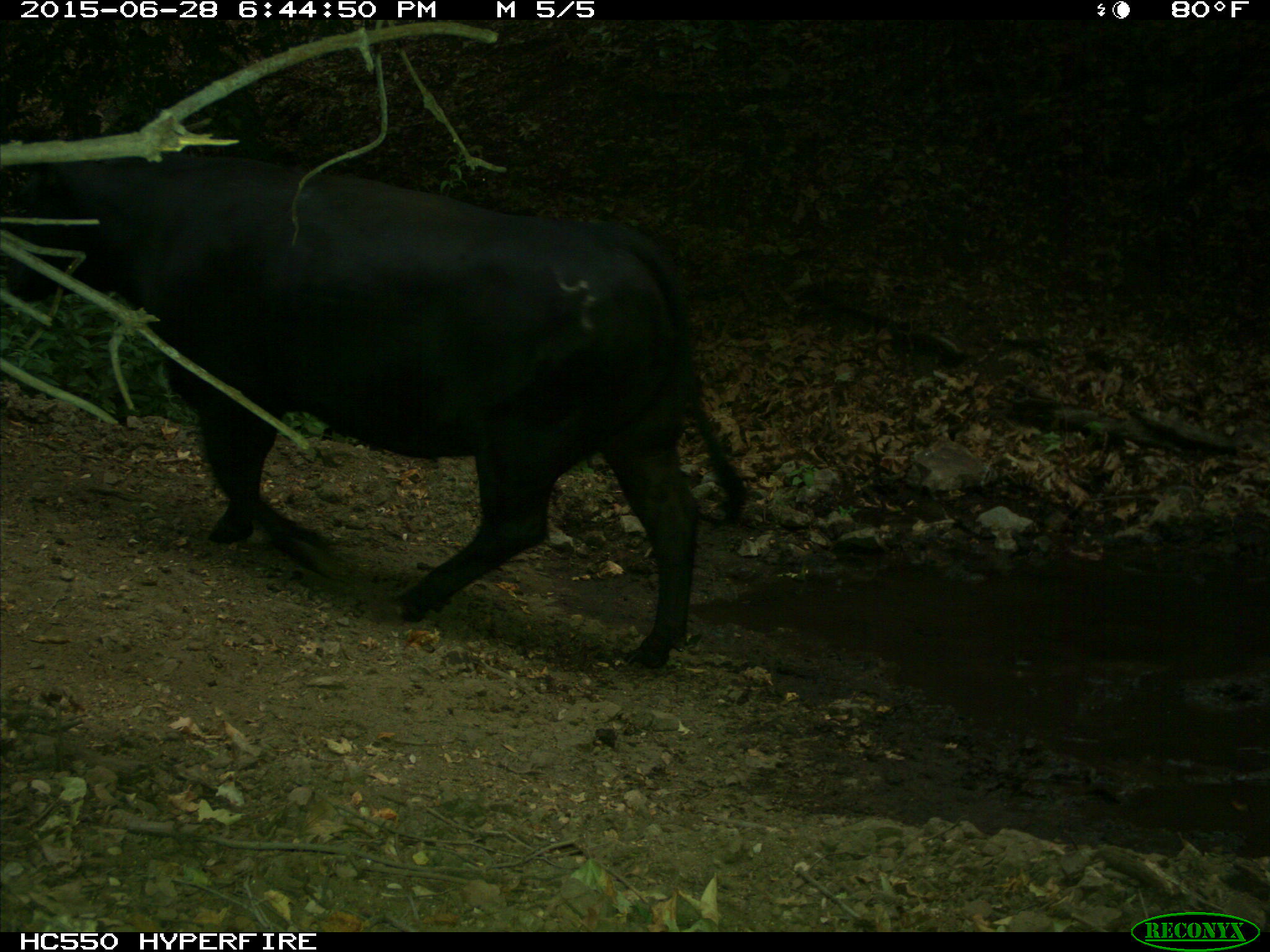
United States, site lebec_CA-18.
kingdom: Animalia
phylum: Chordata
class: Mammalia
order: Artiodactyla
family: Bovidae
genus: Bos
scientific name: Bos taurus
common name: domestic cow